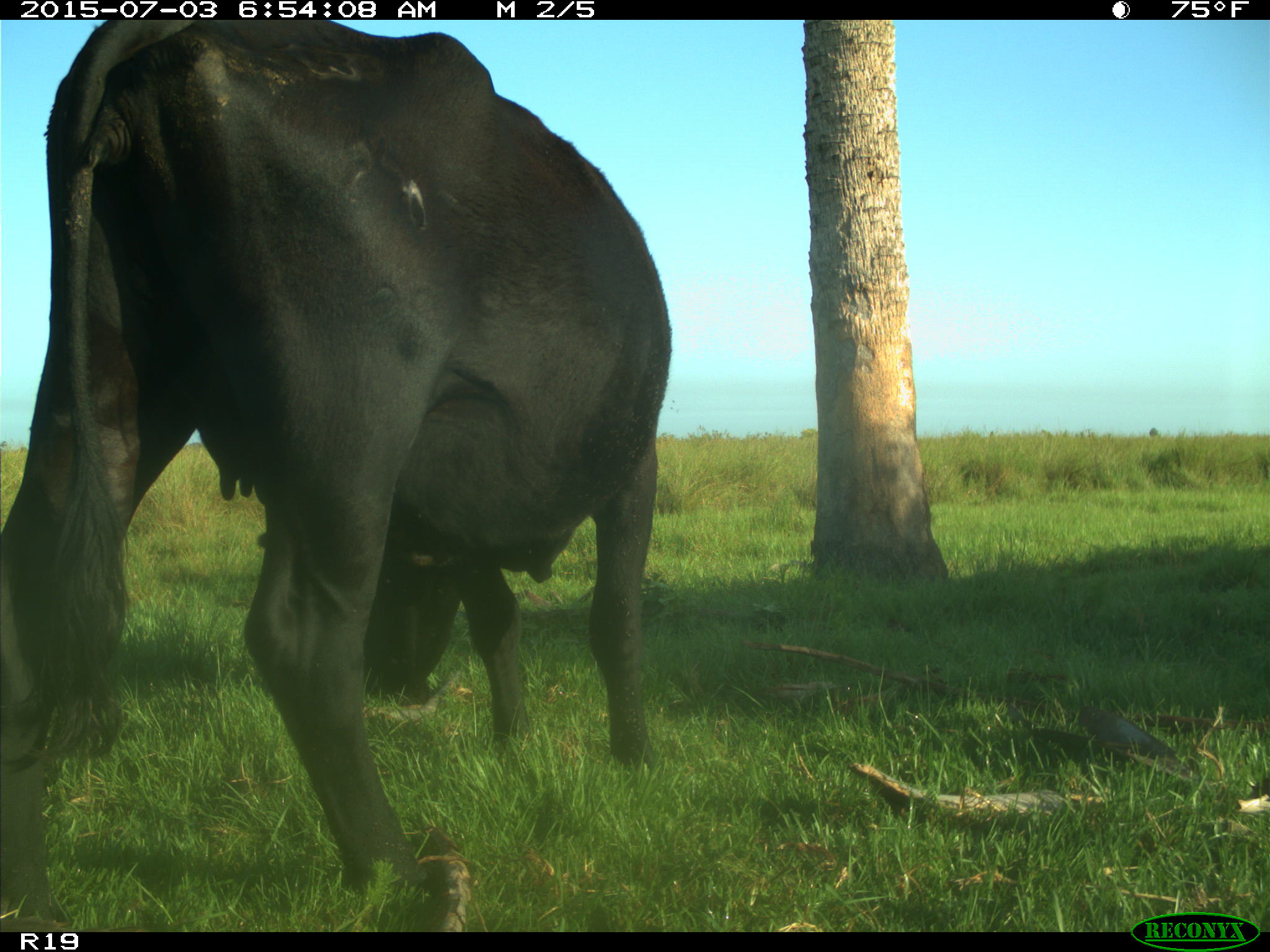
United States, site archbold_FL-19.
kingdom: Animalia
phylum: Chordata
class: Mammalia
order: Artiodactyla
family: Bovidae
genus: Bos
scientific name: Bos taurus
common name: domestic cow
Bos taurus (domestic cow).